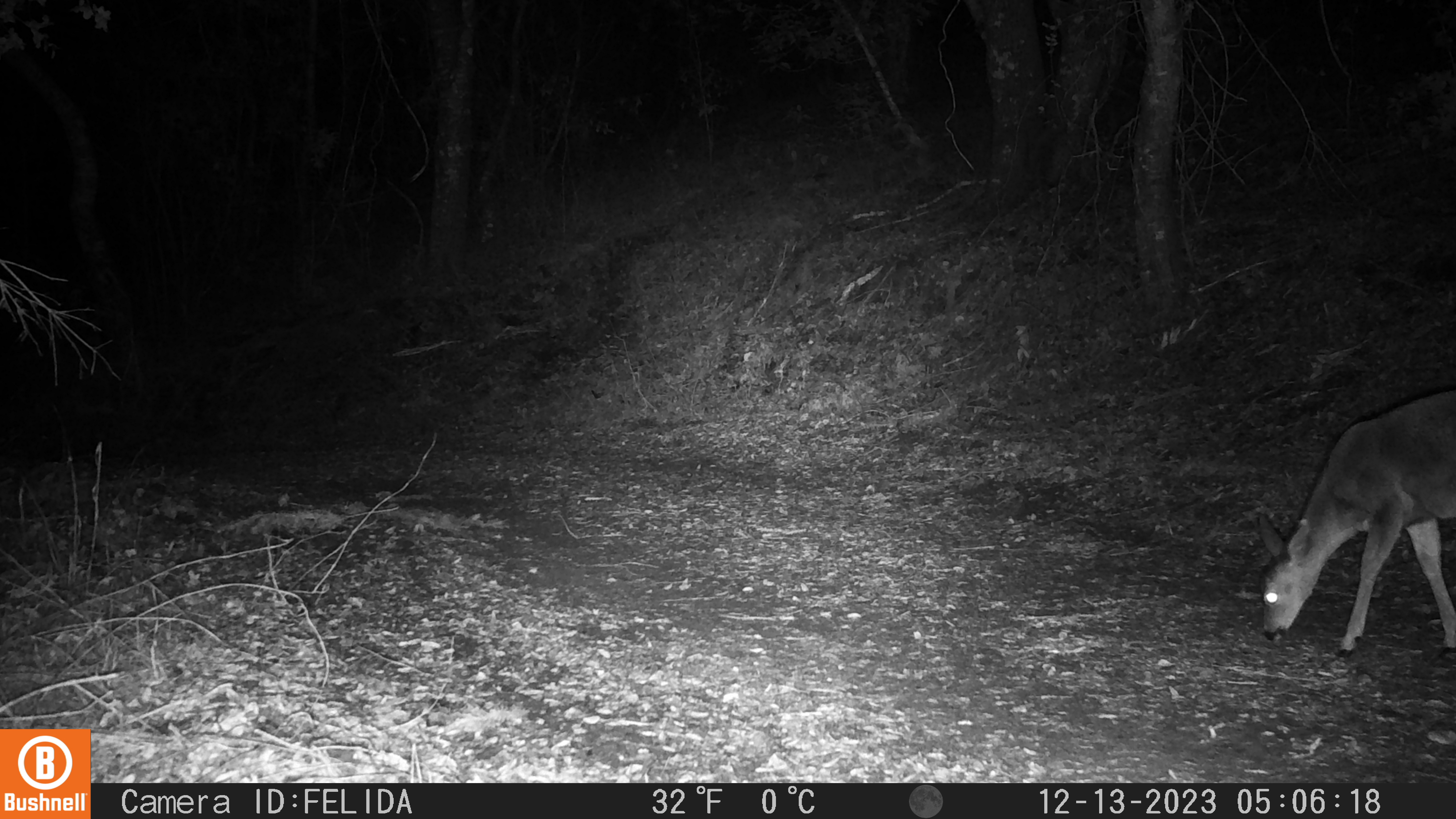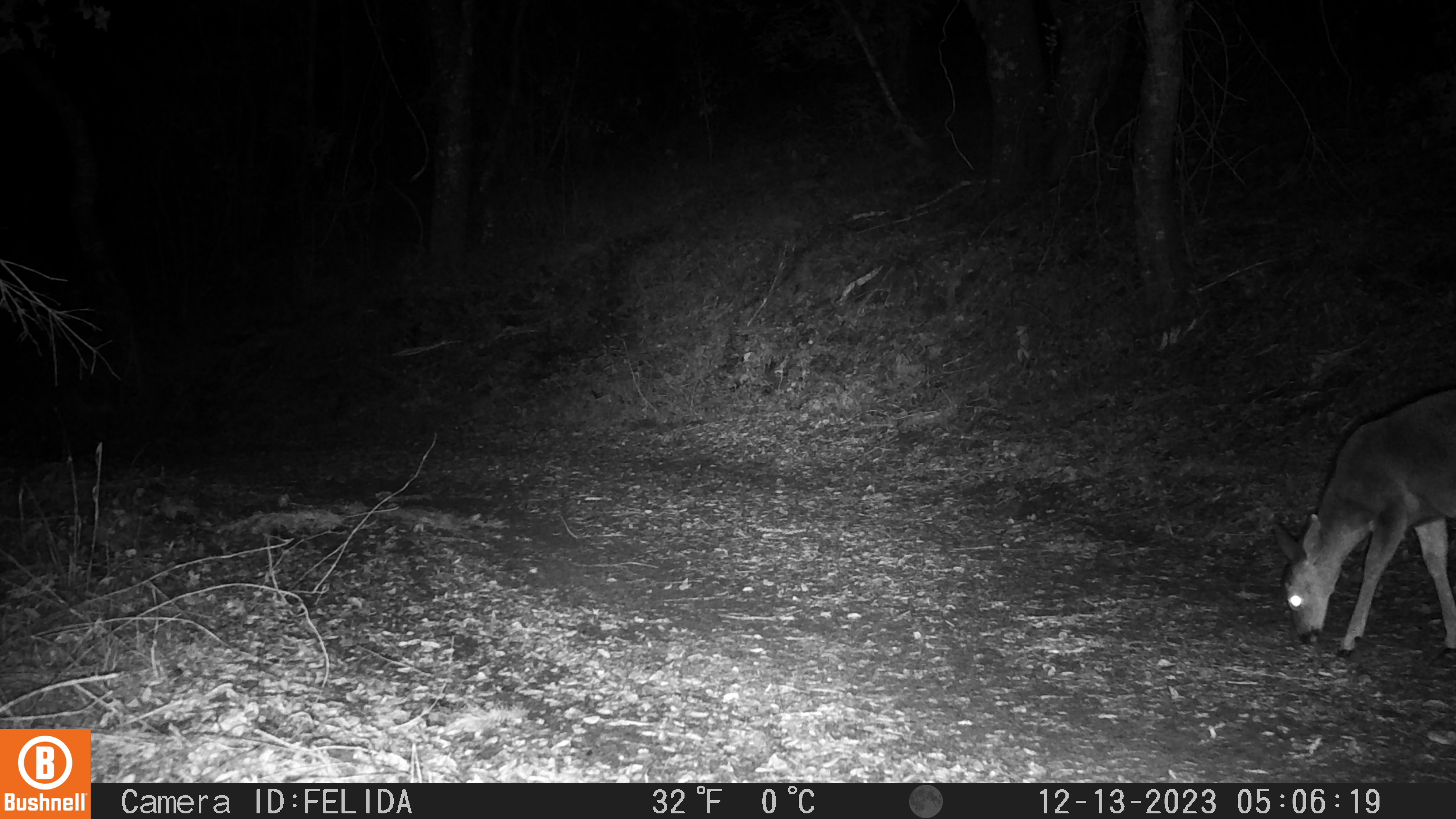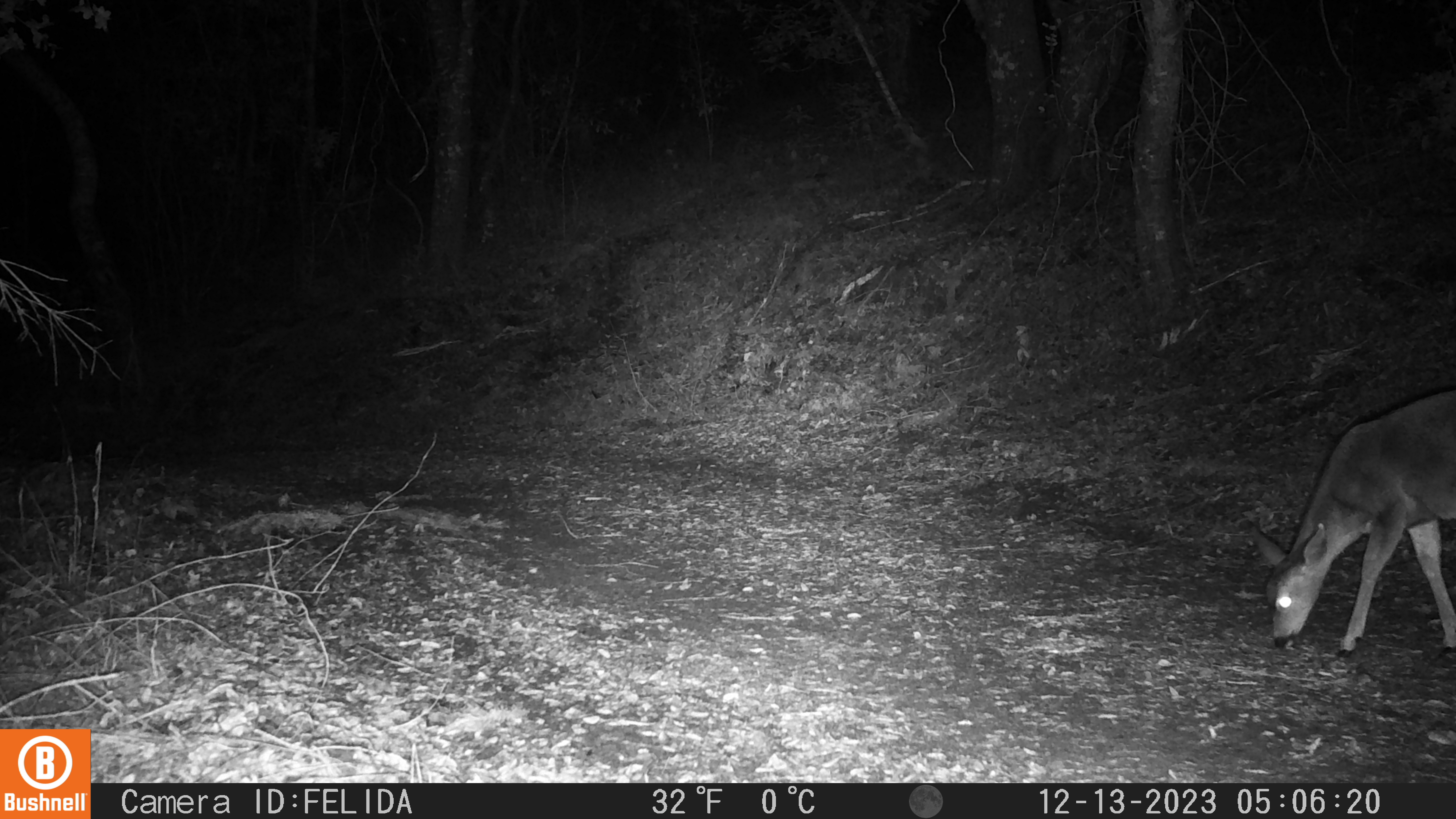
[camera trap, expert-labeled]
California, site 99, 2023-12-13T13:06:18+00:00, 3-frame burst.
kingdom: Animalia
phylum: Chordata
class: Mammalia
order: Artiodactyla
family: Cervidae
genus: Odocoileus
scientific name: Odocoileus hemionus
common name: mule deer